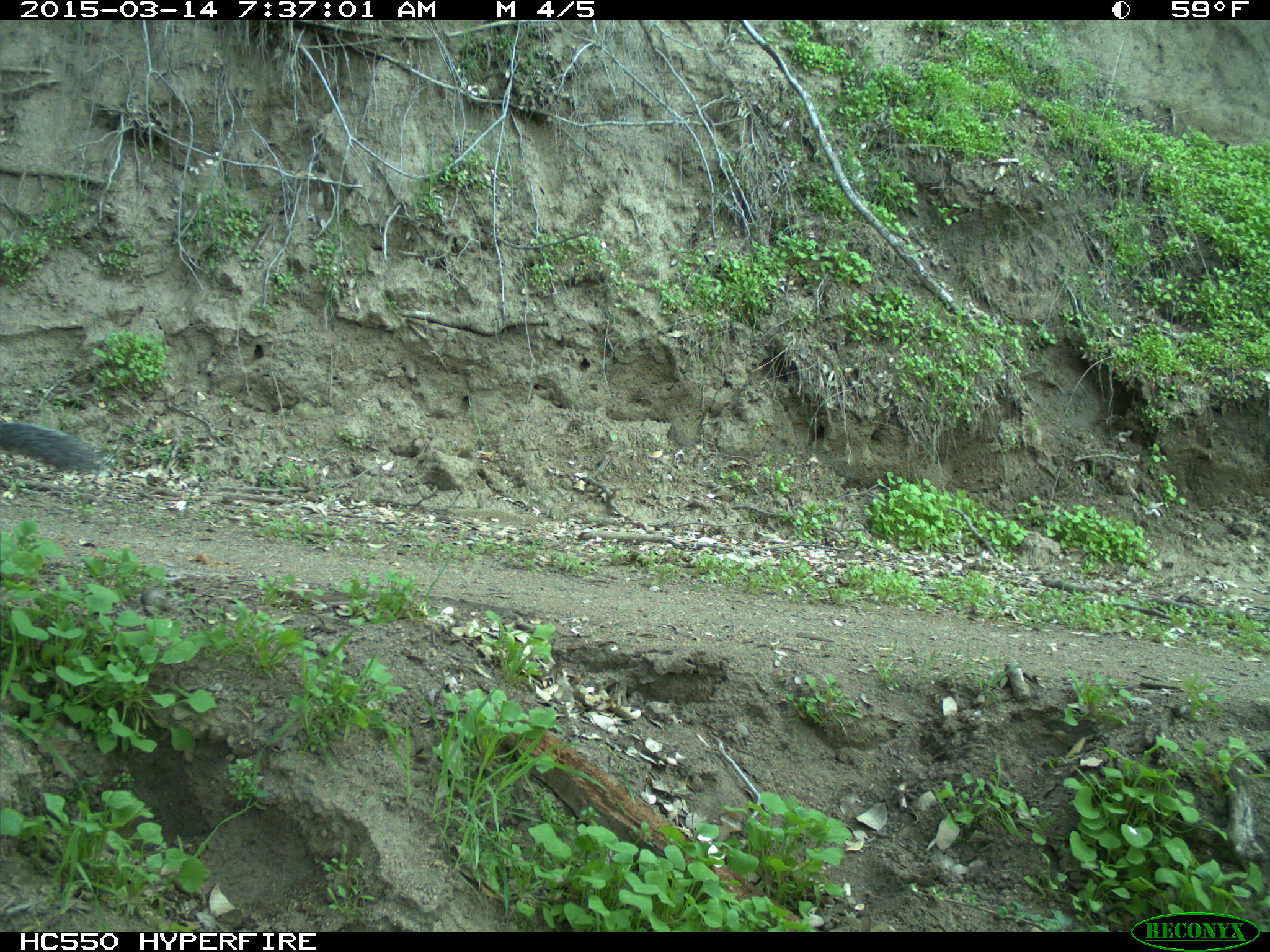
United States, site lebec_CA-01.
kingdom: Animalia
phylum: Chordata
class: Mammalia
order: Rodentia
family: Sciuridae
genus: Sciurus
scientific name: Sciurus carolinensis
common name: eastern gray squirrel